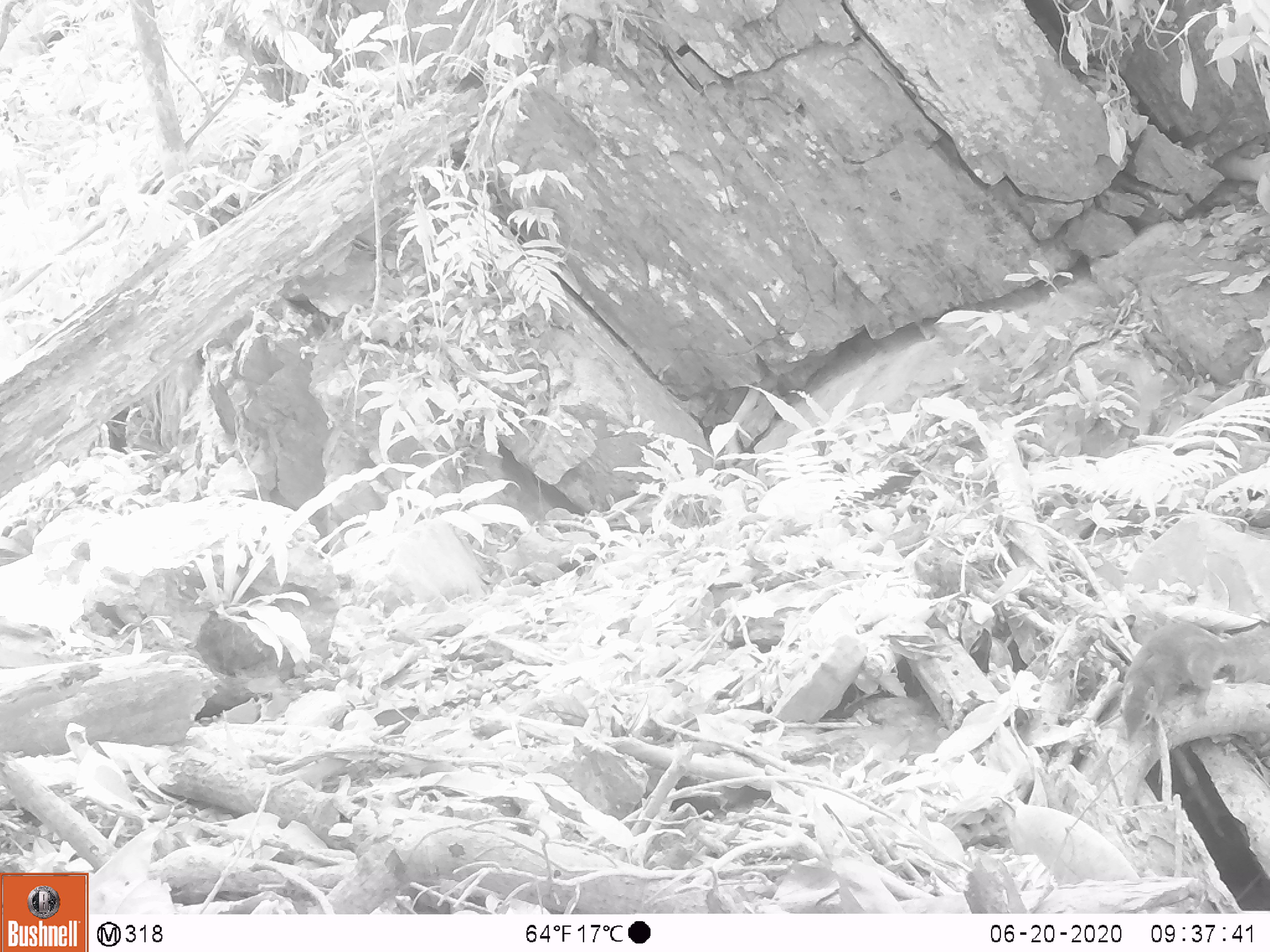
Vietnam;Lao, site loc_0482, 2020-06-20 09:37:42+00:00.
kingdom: Animalia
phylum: Chordata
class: Mammalia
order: Rodentia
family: Sciuridae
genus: Dremomys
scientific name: Dremomys rufigenis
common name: red-cheeked squirrel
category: red cheeked squirrel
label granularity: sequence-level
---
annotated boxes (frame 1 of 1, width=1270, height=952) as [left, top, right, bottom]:
red cheeked squirrel: [1118, 621, 1270, 741]